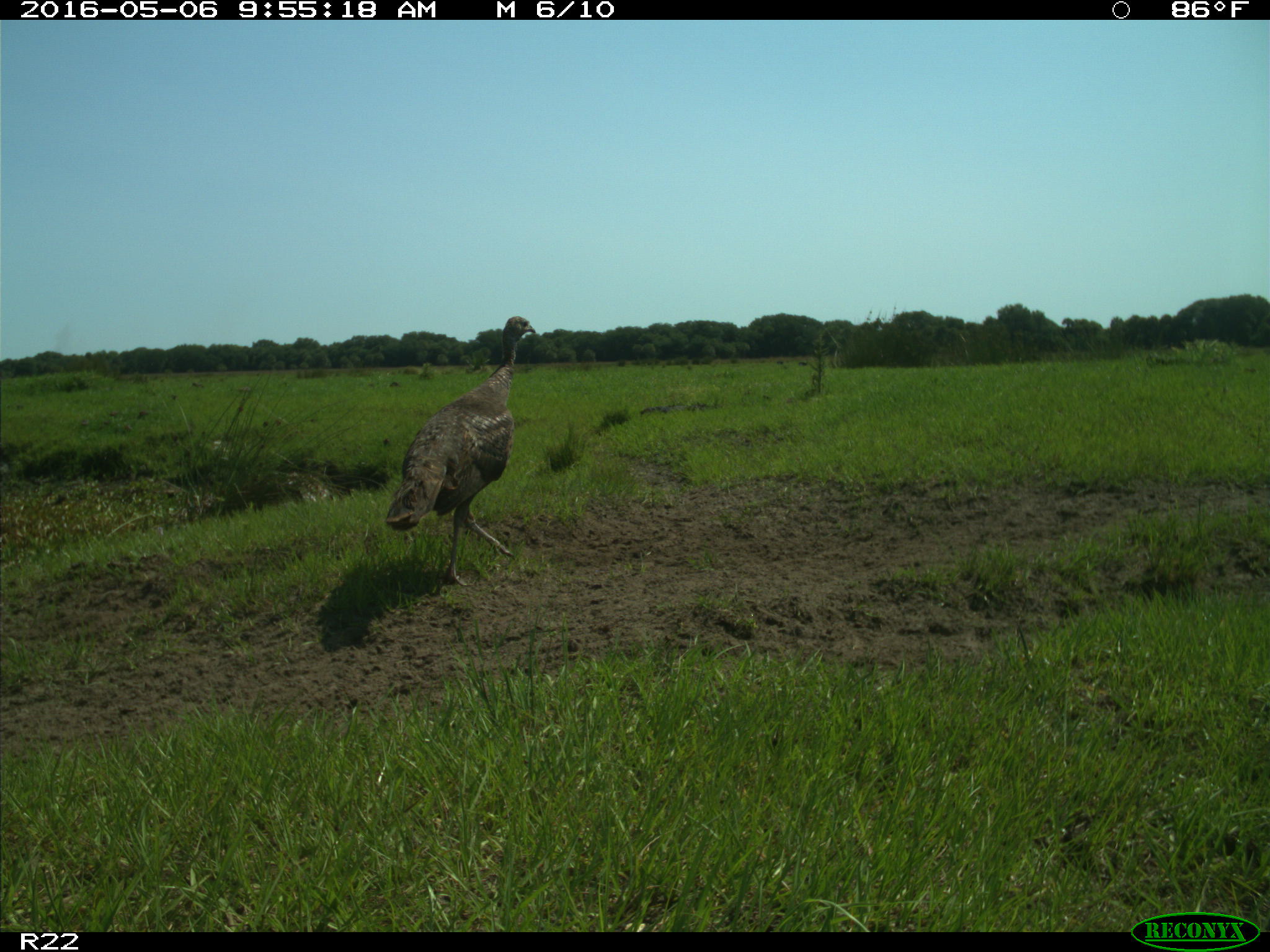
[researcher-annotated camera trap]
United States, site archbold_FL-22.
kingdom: Animalia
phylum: Chordata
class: Aves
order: Galliformes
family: Phasianidae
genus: Meleagris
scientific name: Meleagris gallopavo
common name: wild turkey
Meleagris gallopavo (wild turkey).